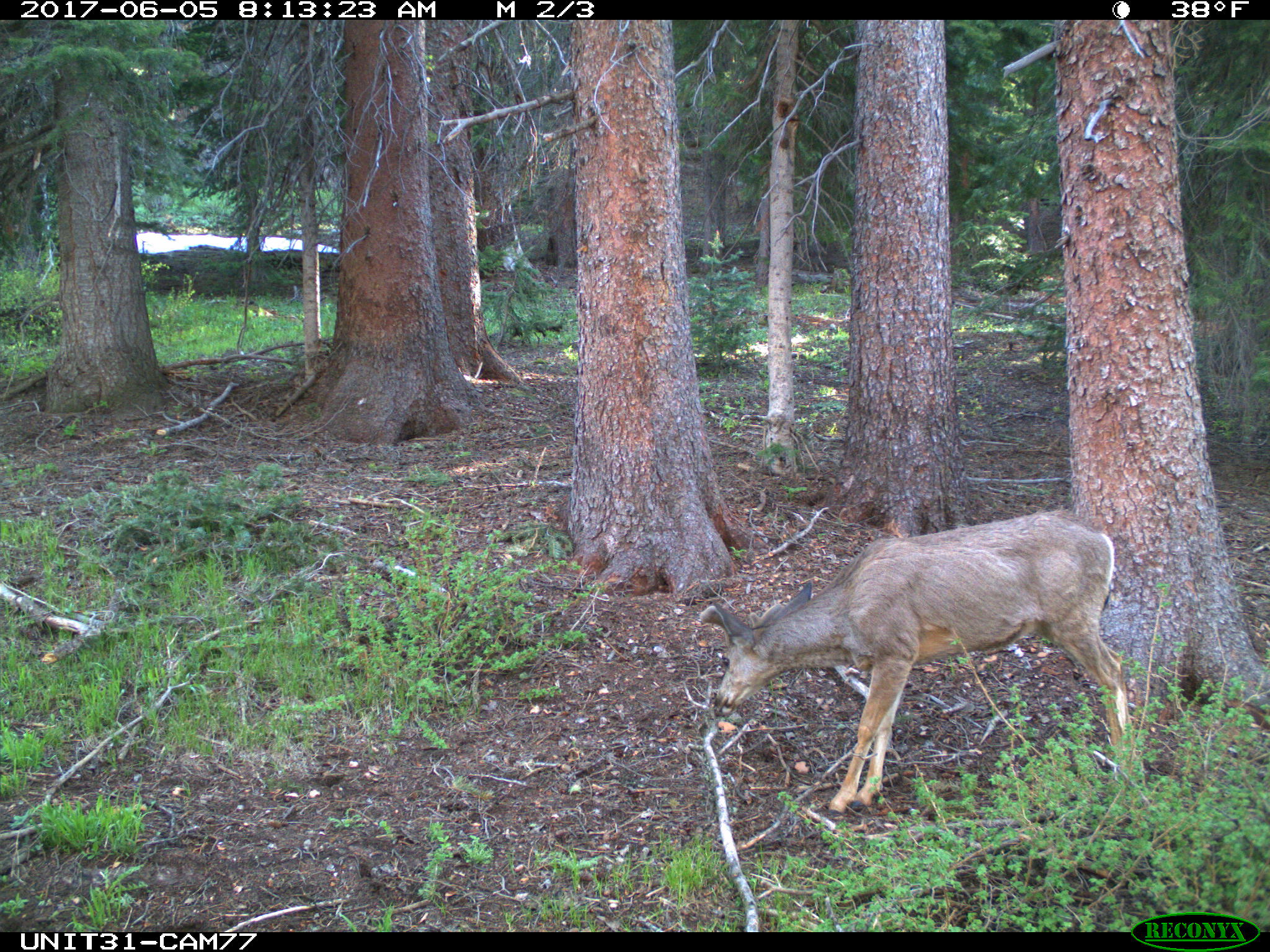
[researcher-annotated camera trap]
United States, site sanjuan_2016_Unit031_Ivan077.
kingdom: Animalia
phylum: Chordata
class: Mammalia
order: Artiodactyla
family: Cervidae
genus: Odocoileus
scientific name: Odocoileus hemionus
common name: mule deer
Odocoileus hemionus (mule deer).